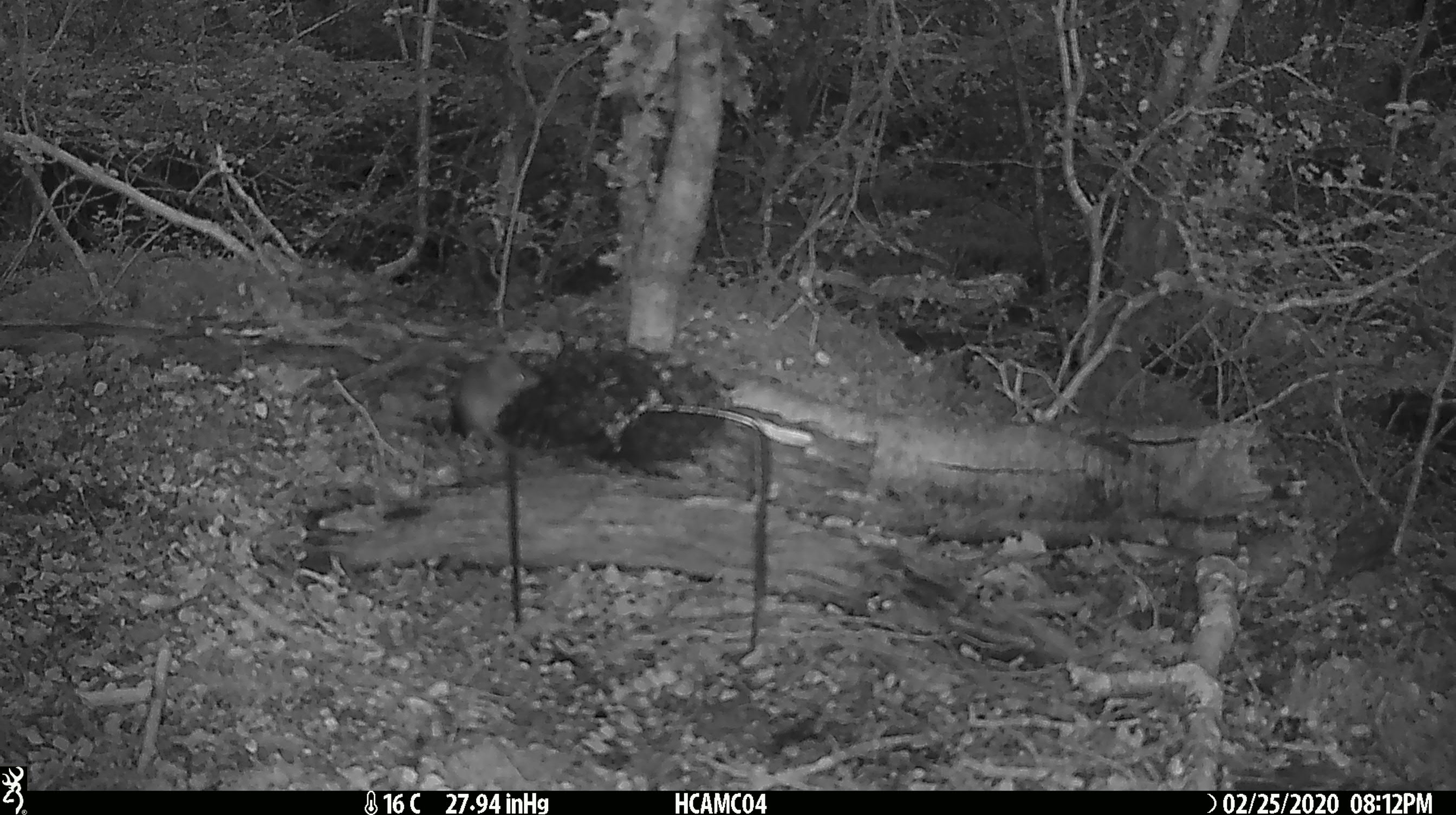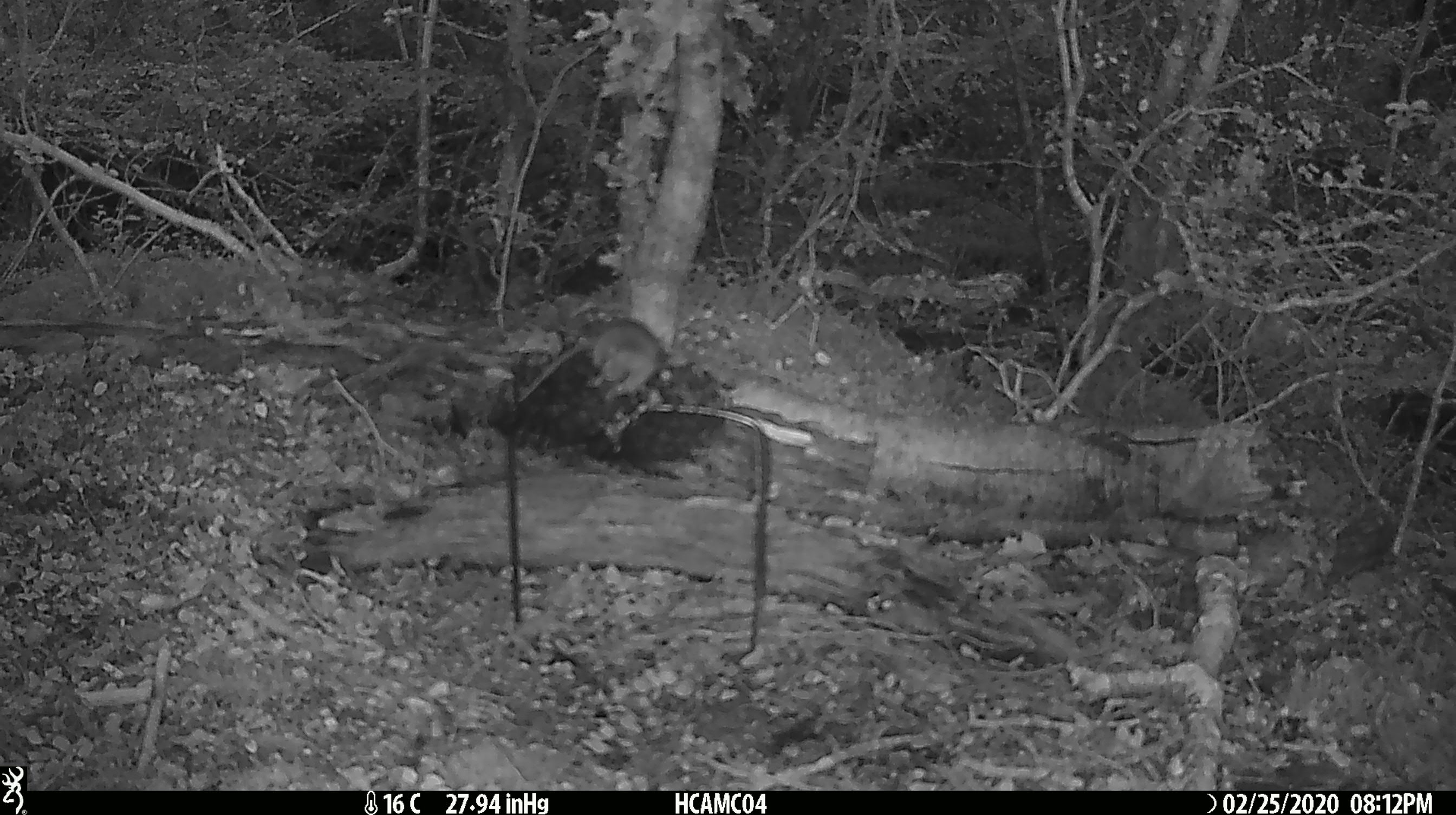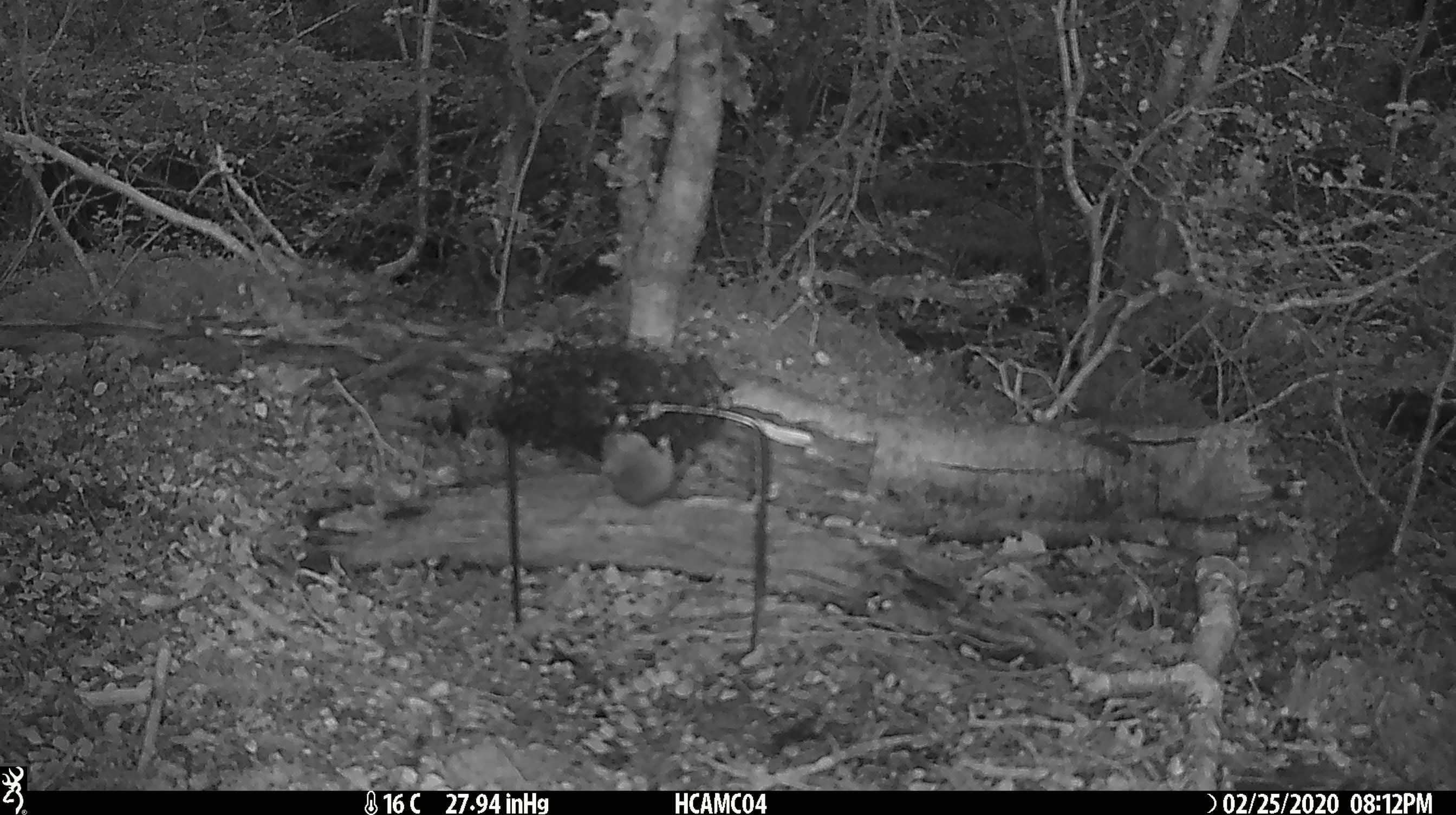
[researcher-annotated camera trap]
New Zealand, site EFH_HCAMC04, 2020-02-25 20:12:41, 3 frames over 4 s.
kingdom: Animalia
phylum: Chordata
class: Mammalia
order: Rodentia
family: Muridae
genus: Mus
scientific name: Mus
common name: mouse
Mouse (Mus).